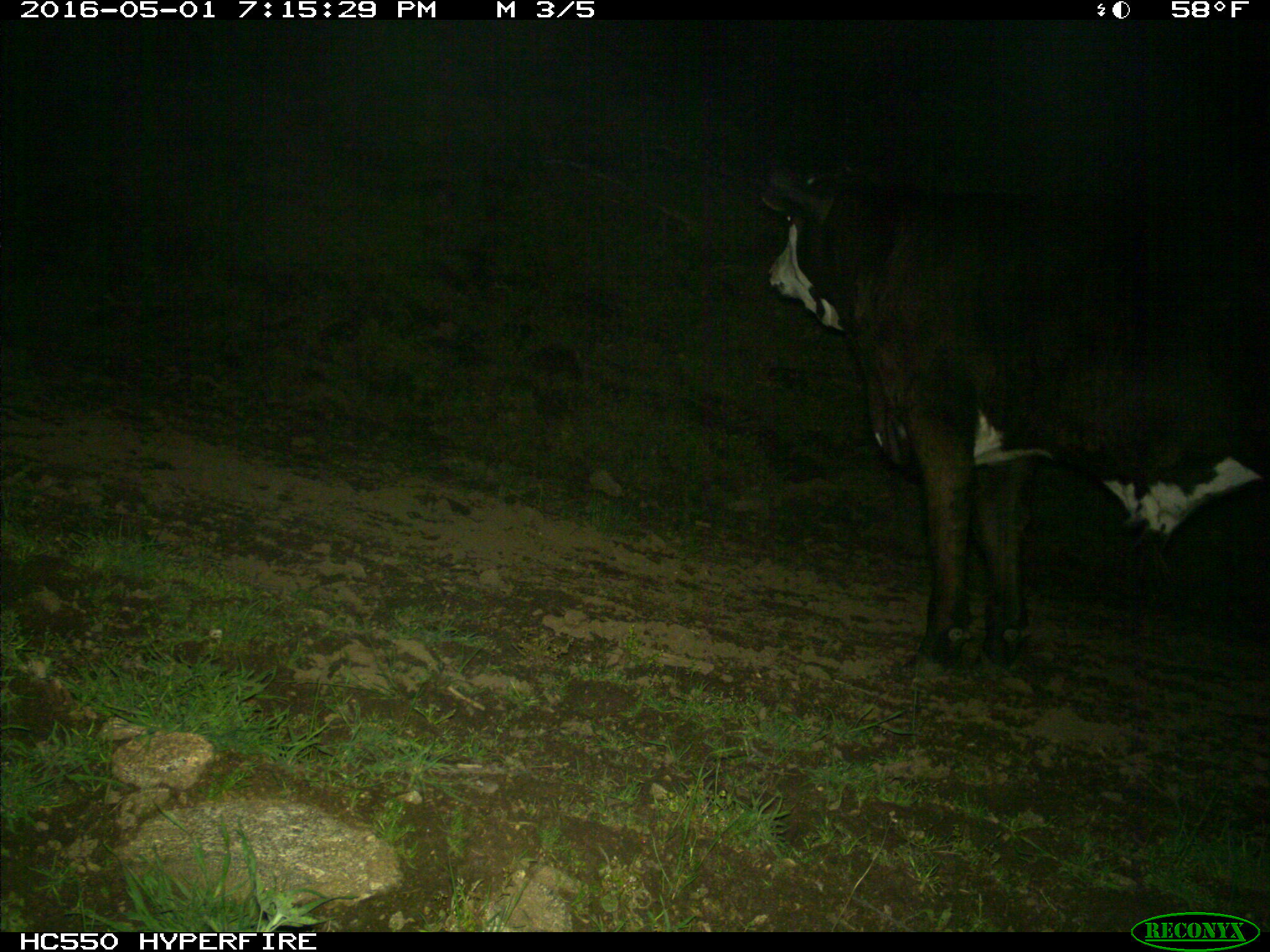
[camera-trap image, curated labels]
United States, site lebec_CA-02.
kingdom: Animalia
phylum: Chordata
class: Mammalia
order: Artiodactyla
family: Bovidae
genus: Bos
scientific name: Bos taurus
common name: domestic cow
Bos taurus (domestic cow).